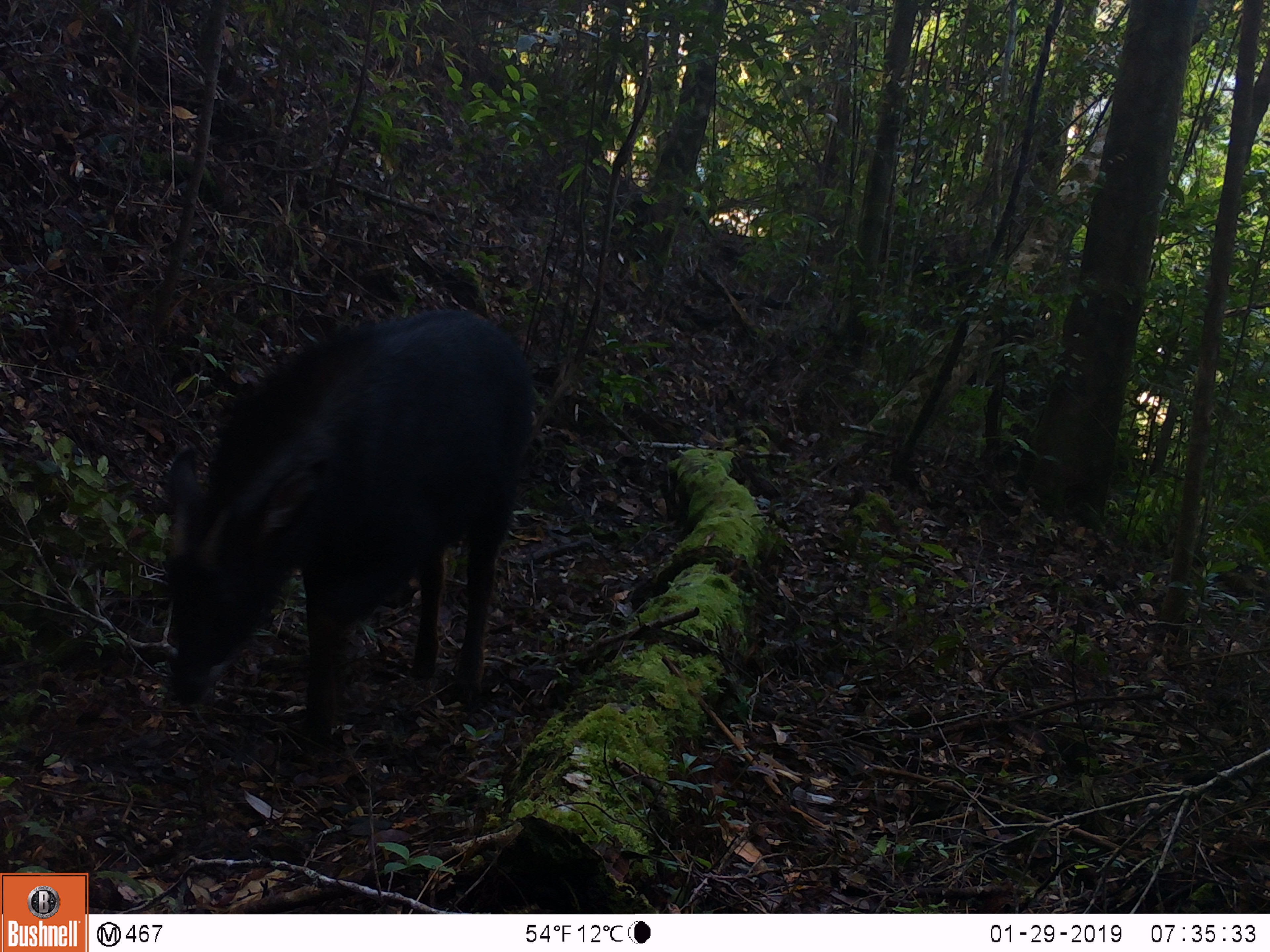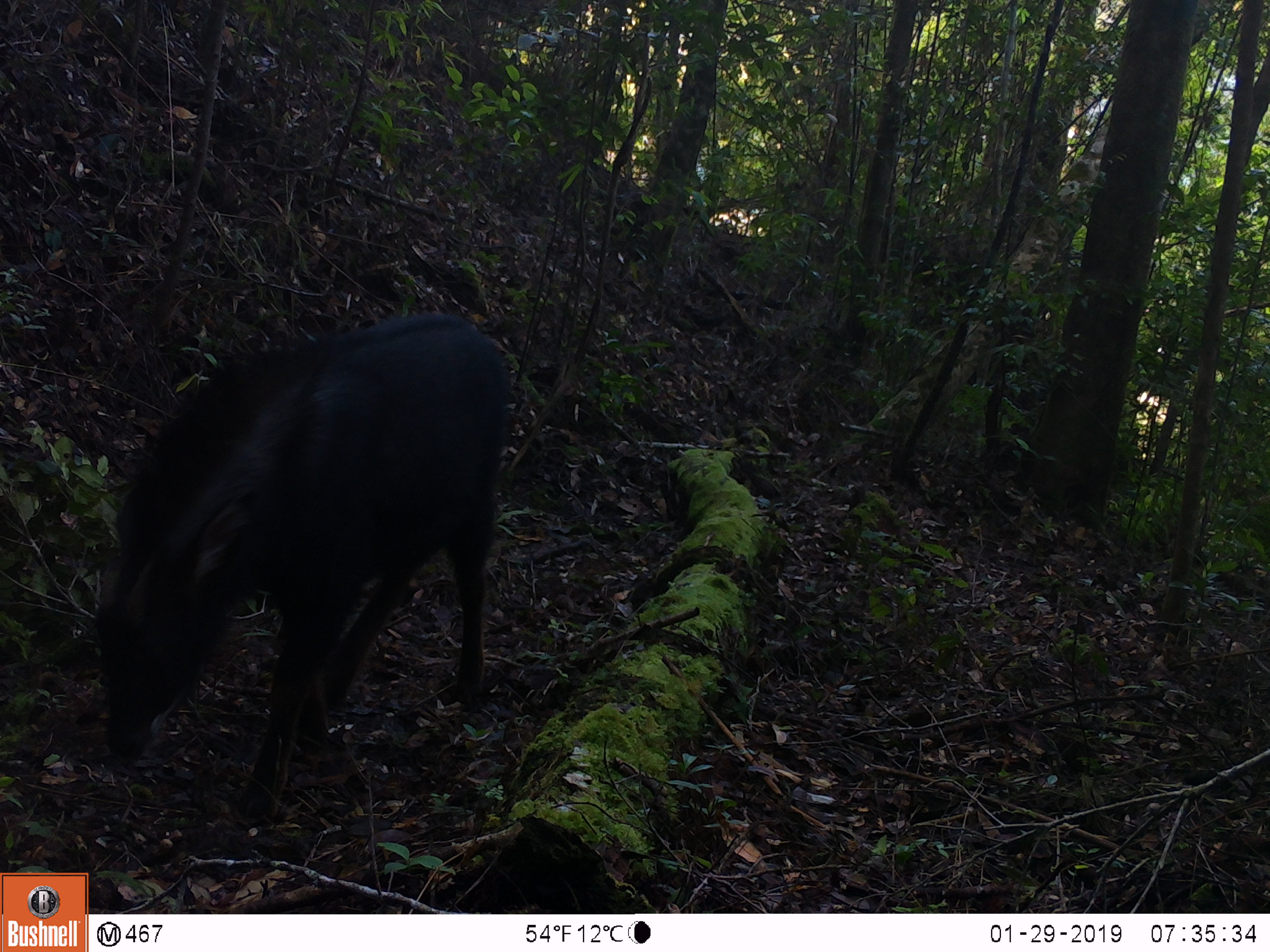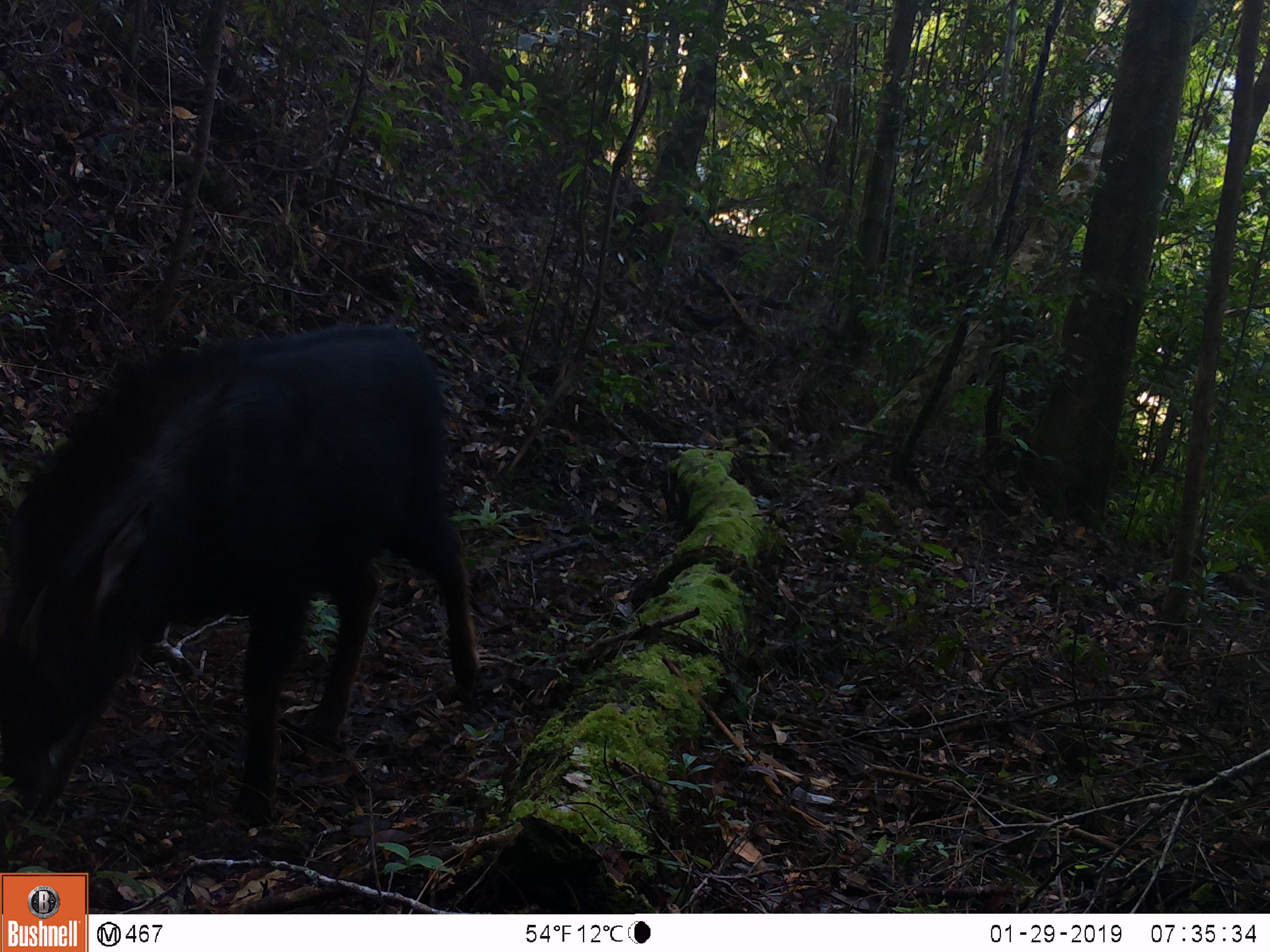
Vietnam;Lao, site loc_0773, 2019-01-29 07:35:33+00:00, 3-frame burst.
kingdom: Animalia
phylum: Chordata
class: Mammalia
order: Artiodactyla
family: Bovidae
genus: Capricornis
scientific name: Capricornis sumatraensis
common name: chinese serow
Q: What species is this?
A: Chinese serow (Capricornis sumatraensis).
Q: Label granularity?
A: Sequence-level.